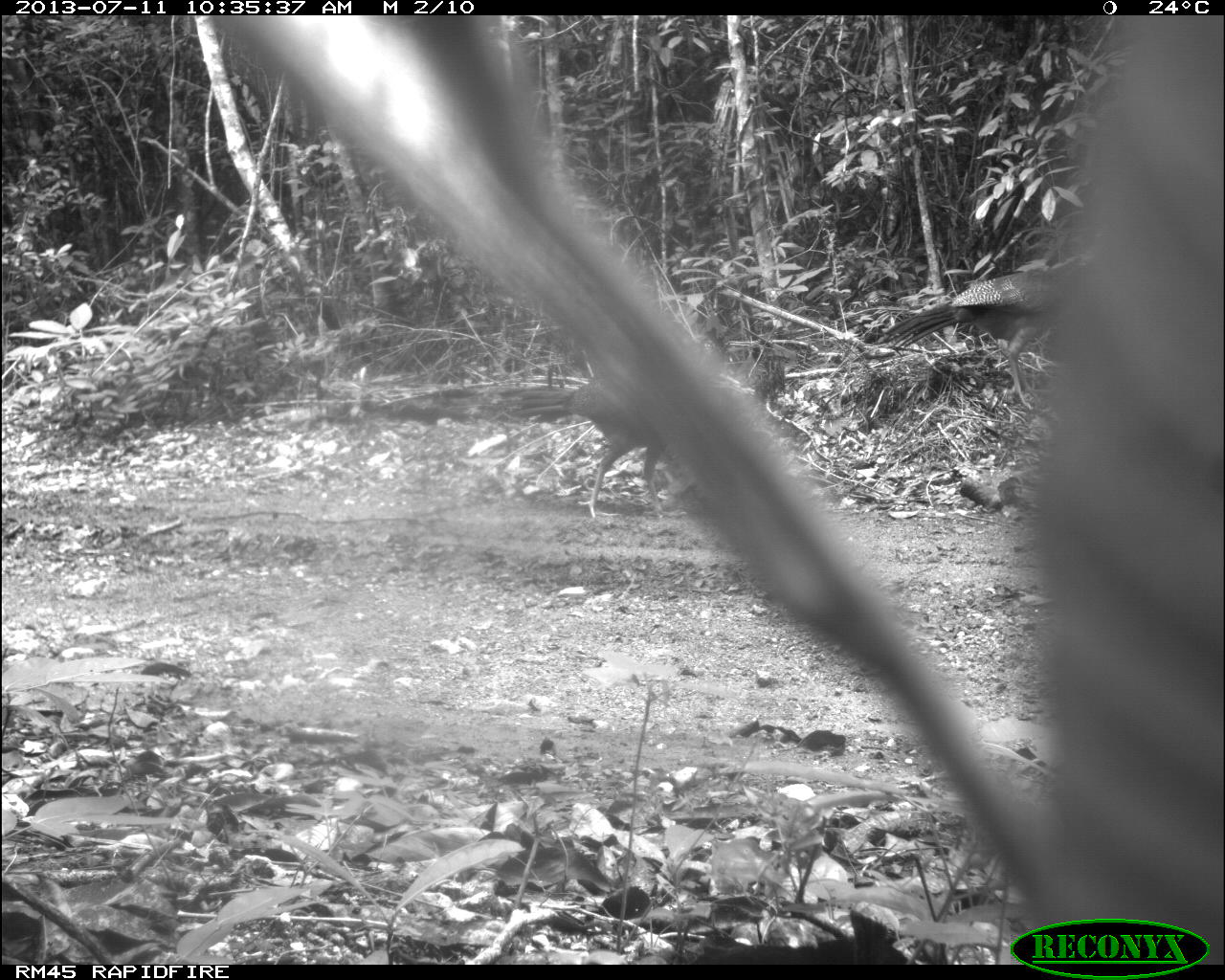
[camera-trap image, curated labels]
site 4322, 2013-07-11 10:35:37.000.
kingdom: Animalia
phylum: Chordata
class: Aves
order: Galliformes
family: Cracidae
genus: Crax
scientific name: Crax rubra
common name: great curassow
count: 2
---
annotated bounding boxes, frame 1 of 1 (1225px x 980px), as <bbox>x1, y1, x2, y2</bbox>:
crax rubra: <bbox>366, 313, 734, 516</bbox>